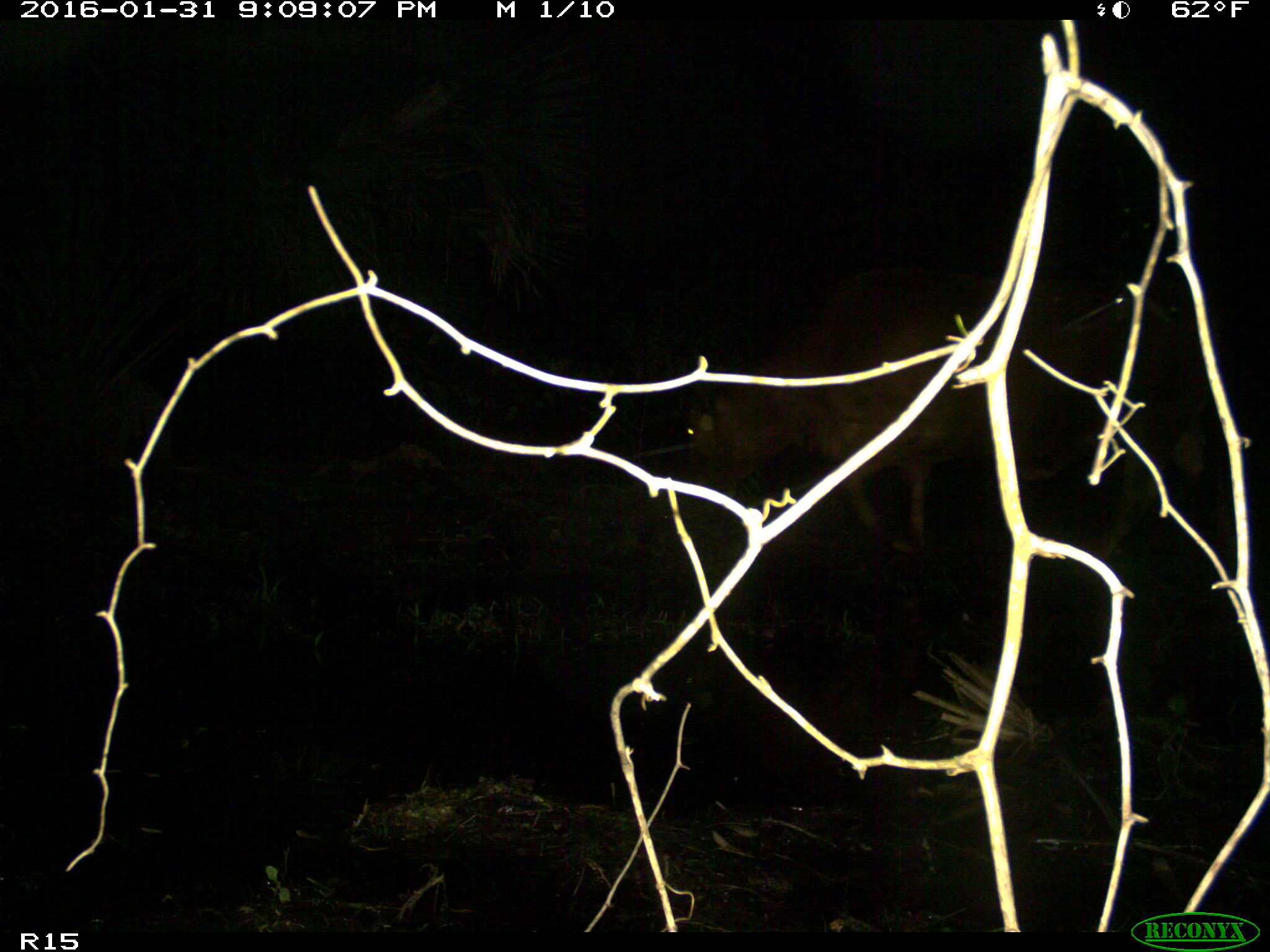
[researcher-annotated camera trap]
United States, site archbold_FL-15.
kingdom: Animalia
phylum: Chordata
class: Mammalia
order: Artiodactyla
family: Bovidae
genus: Bos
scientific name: Bos taurus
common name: domestic cow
Bos taurus (domestic cow).